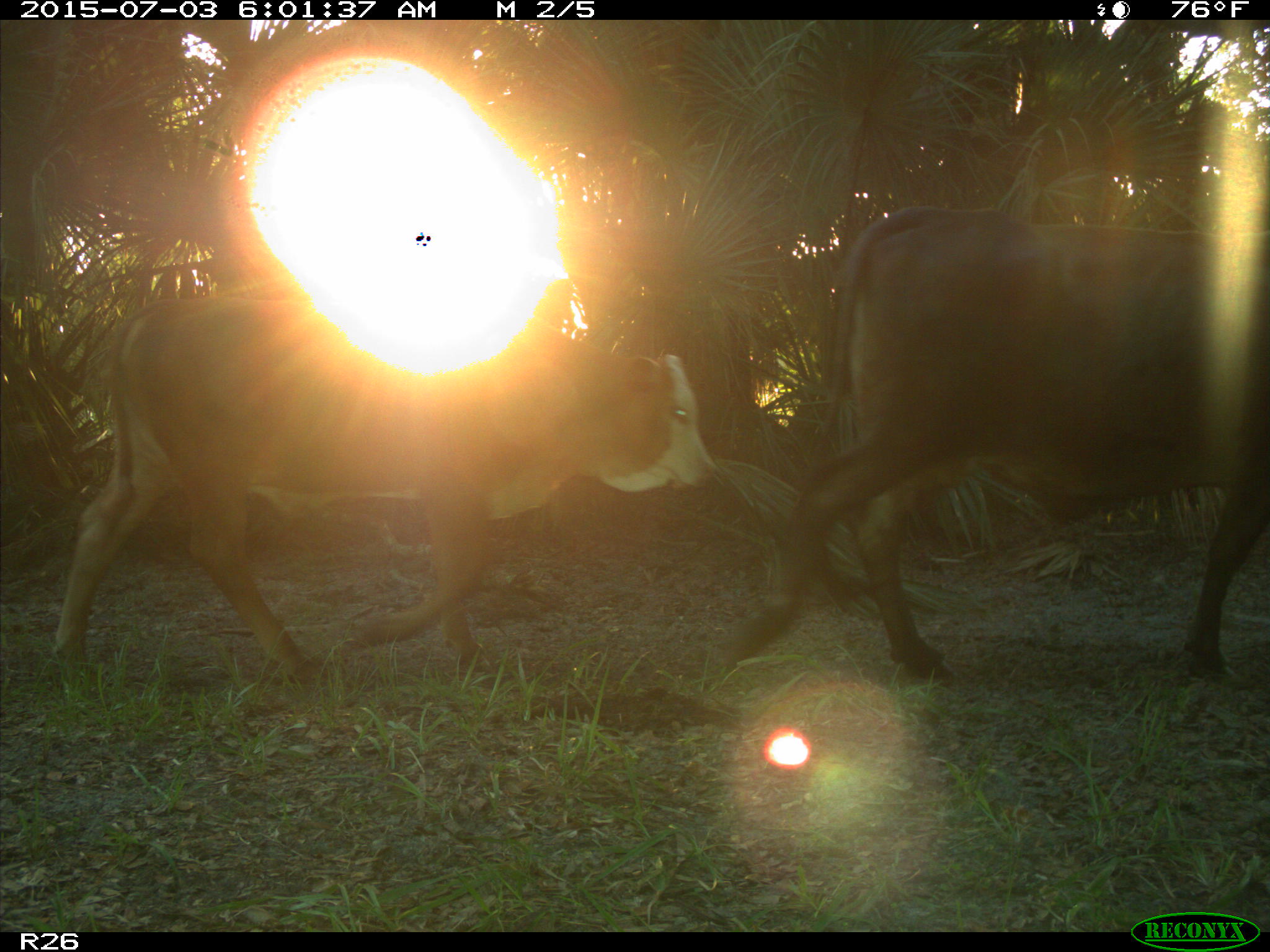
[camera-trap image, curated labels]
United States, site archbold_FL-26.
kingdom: Animalia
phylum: Chordata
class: Mammalia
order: Artiodactyla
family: Bovidae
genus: Bos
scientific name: Bos taurus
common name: domestic cow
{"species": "Bos taurus (domestic cow)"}